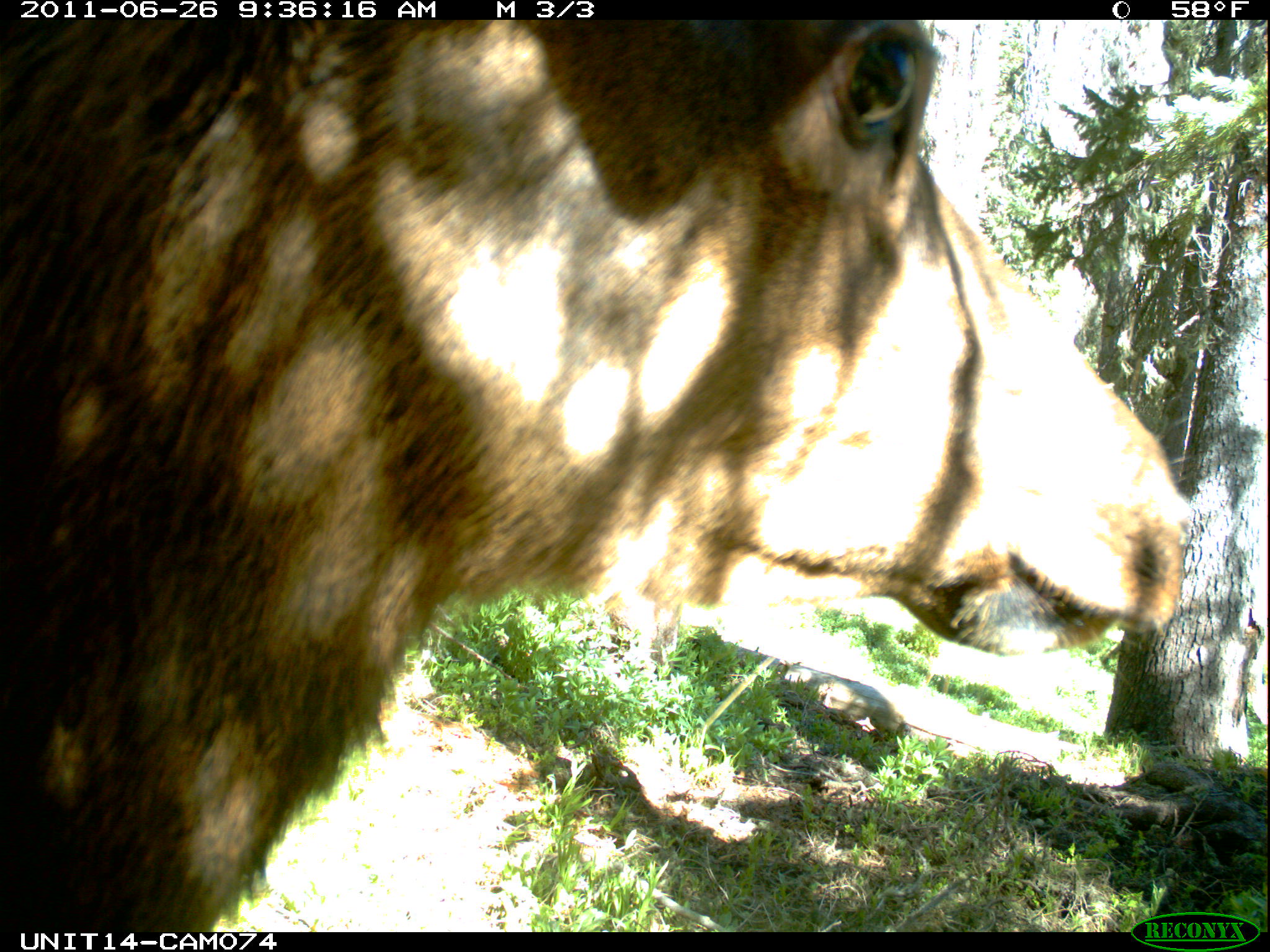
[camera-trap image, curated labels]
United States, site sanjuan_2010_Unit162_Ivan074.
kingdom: Animalia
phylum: Chordata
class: Mammalia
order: Artiodactyla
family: Cervidae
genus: Cervus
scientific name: Cervus elaphus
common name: red deer